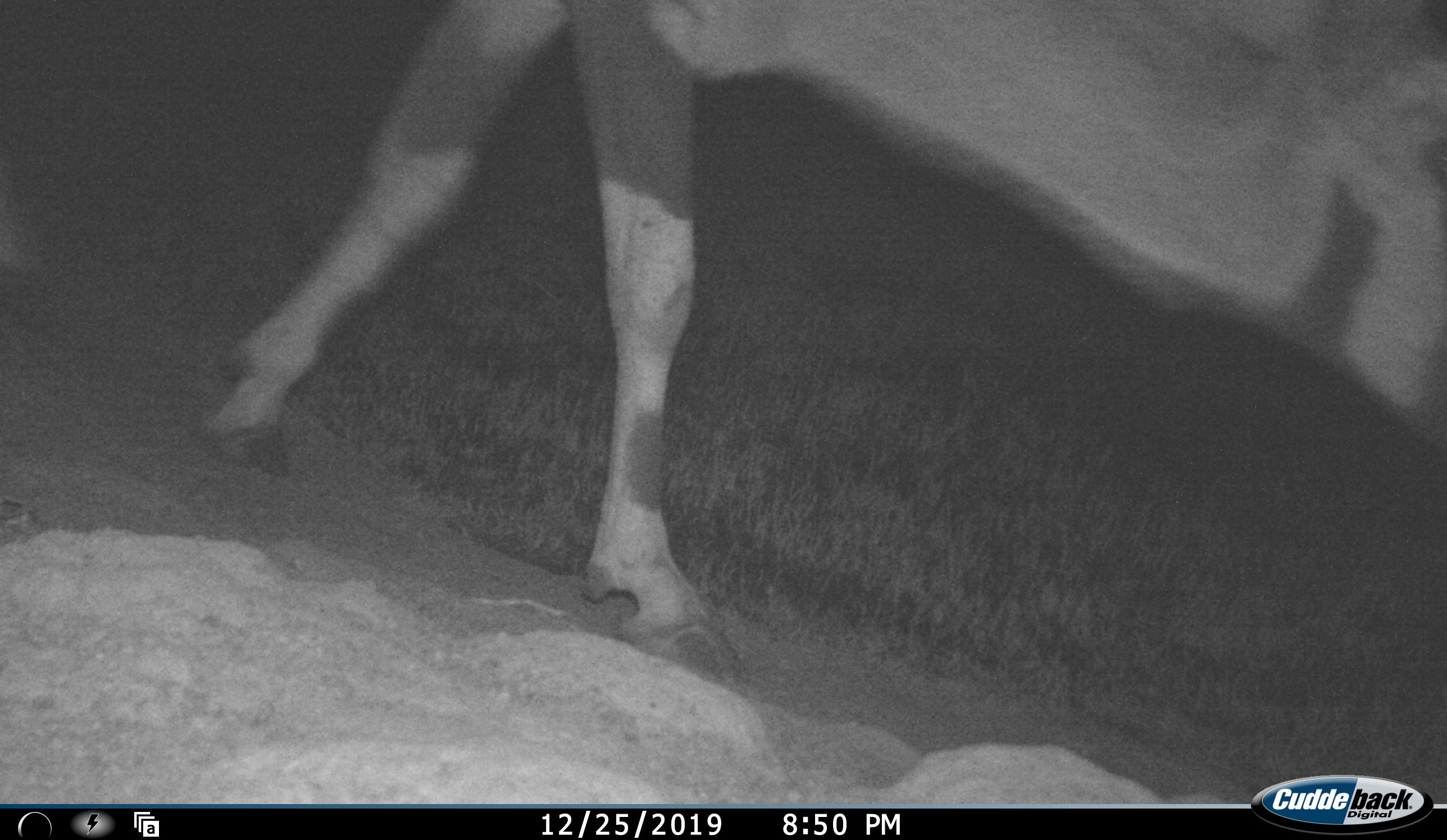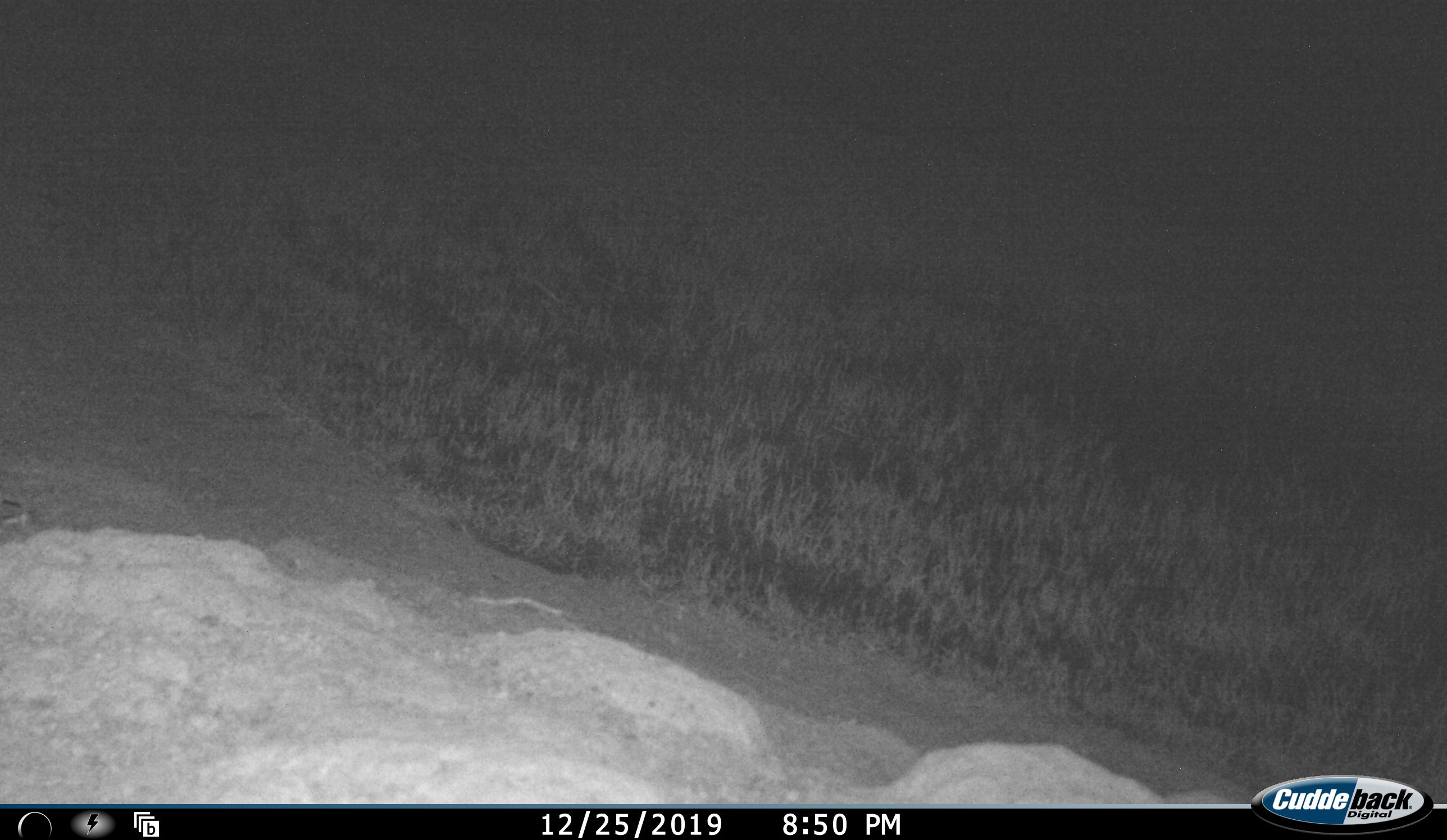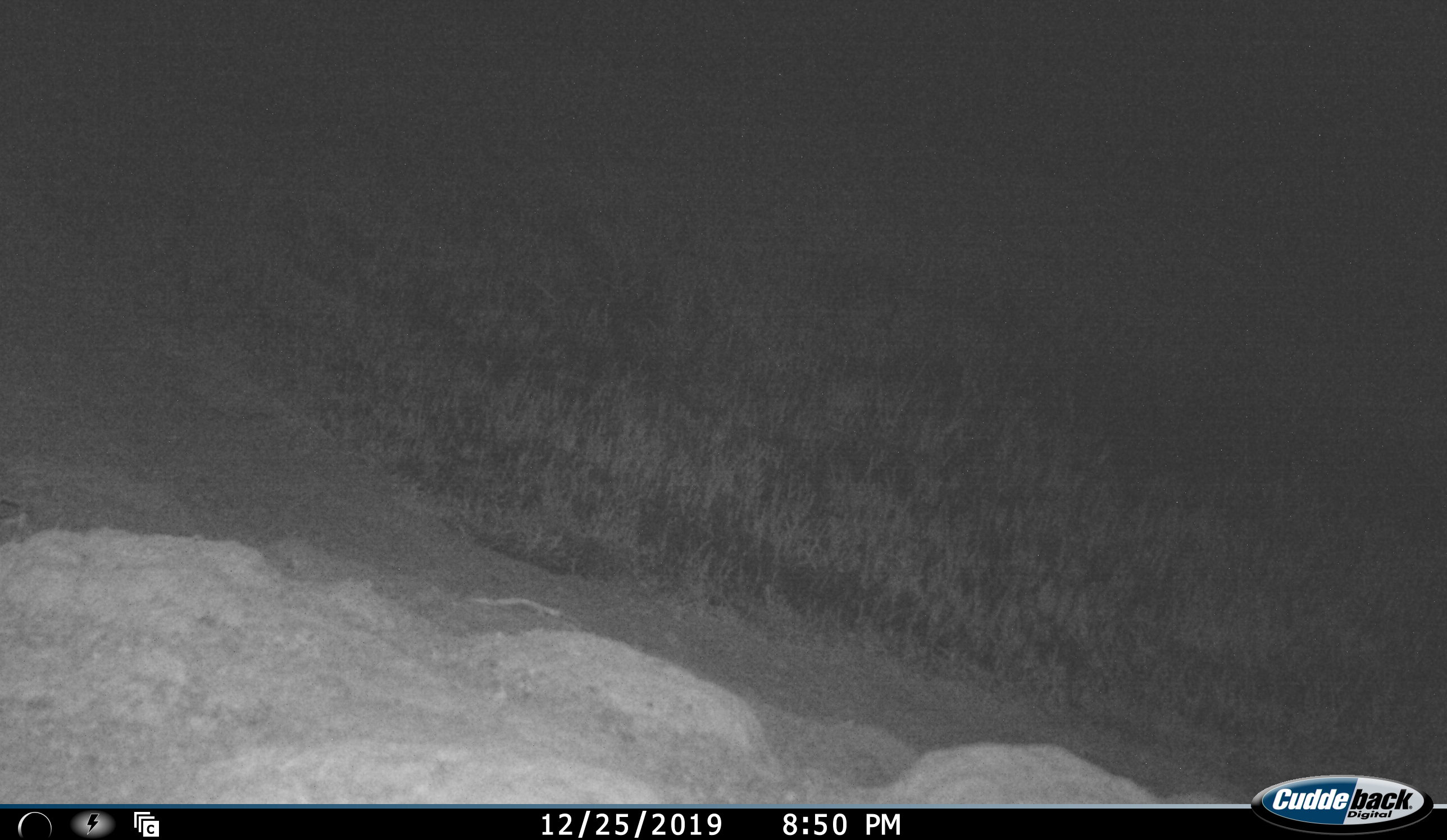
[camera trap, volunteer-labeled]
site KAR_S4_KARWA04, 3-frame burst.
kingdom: Animalia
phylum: Chordata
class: Mammalia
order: Artiodactyla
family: Bovidae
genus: Oryx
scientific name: Oryx gazella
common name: gemsbok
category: oryx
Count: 1.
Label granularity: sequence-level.